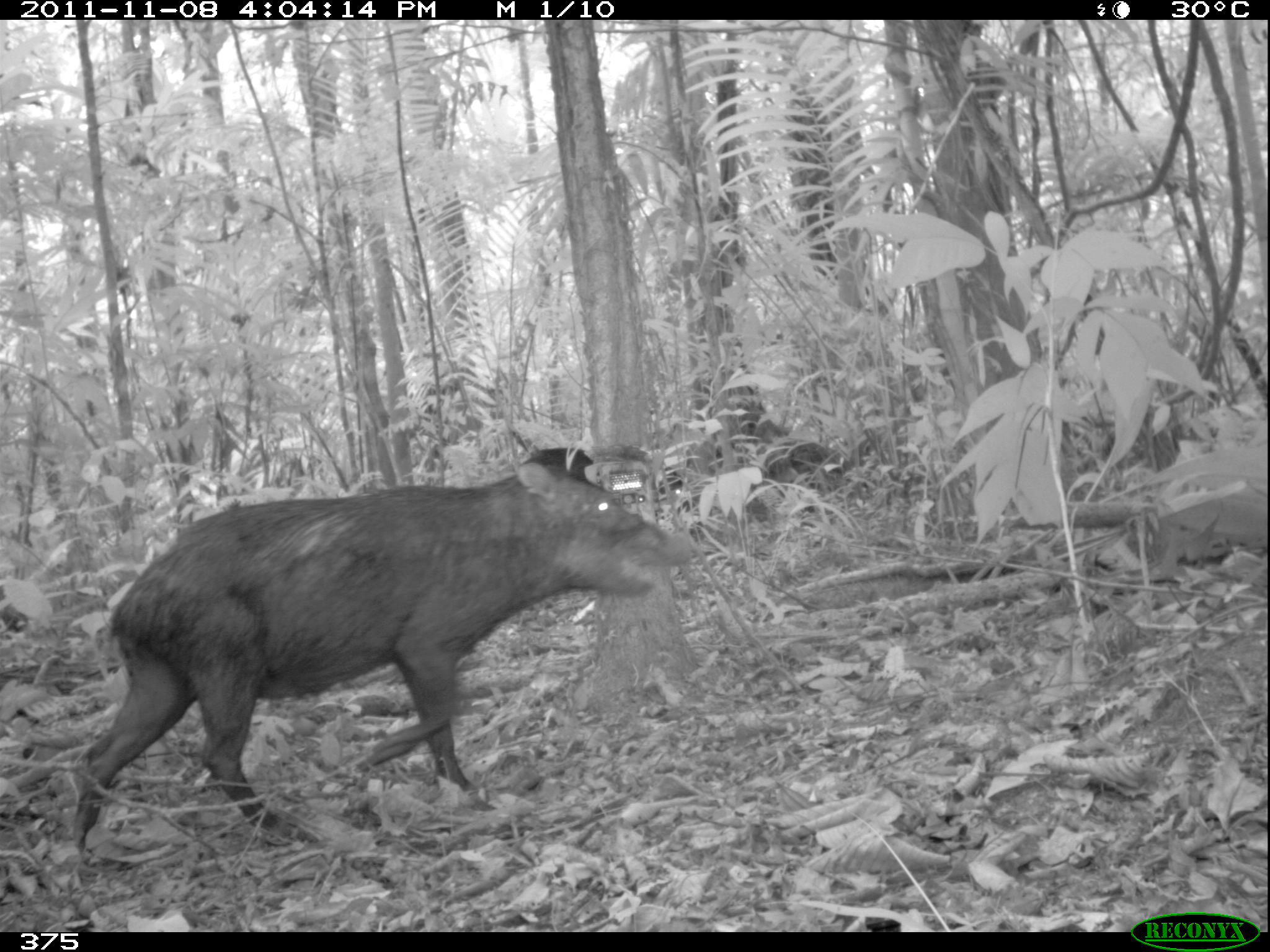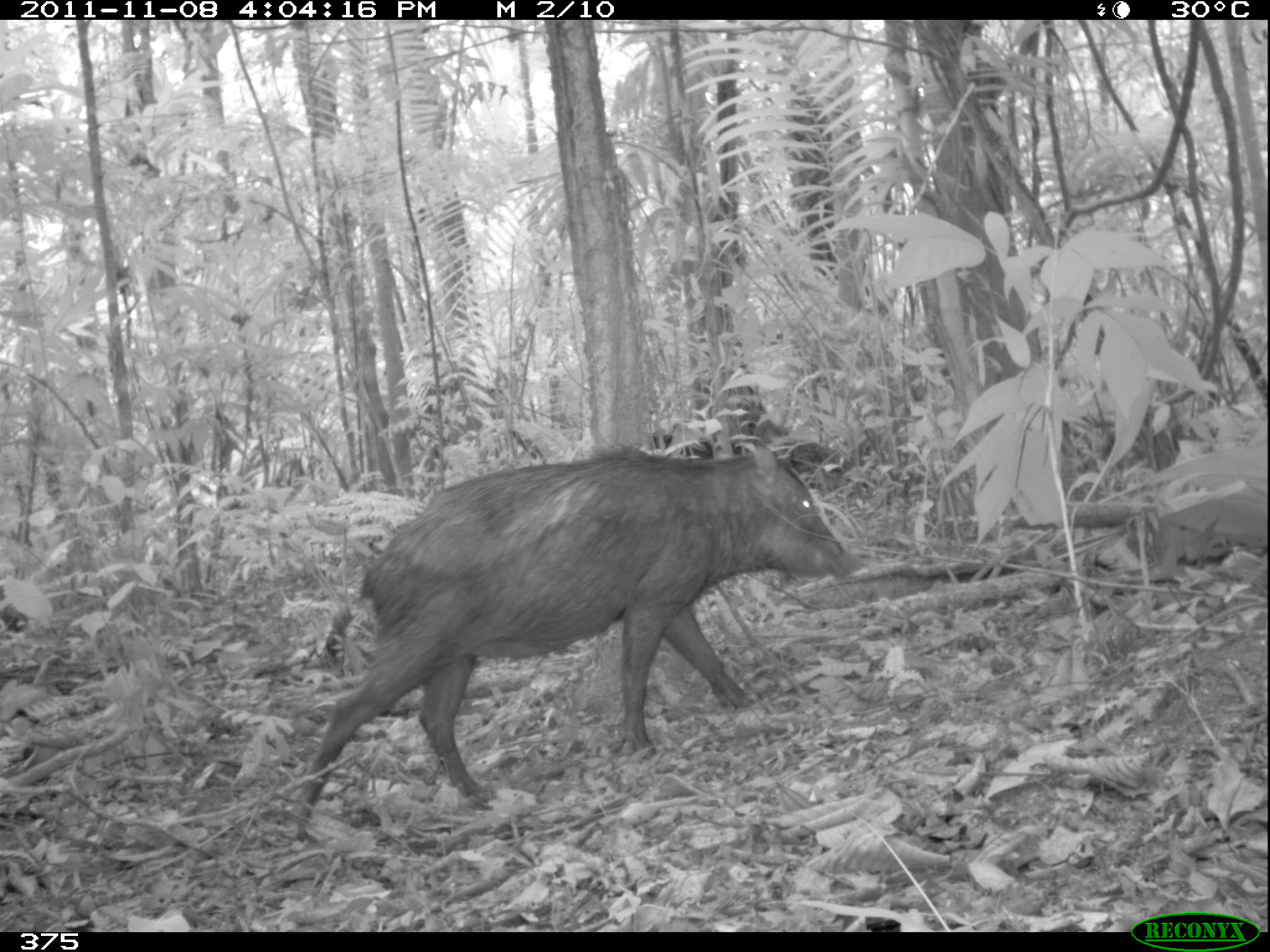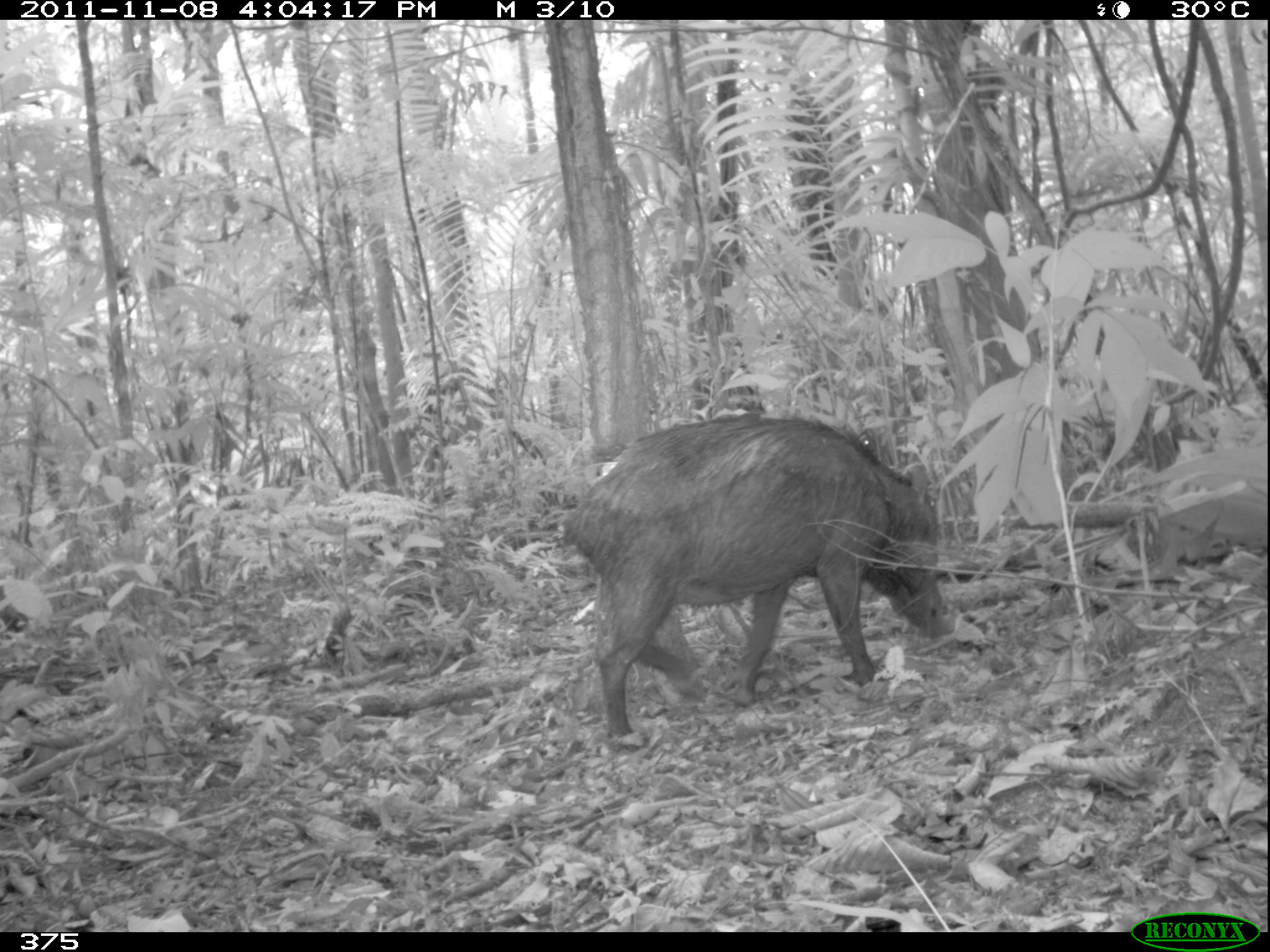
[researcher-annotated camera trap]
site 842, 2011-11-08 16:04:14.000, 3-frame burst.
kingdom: Animalia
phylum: Chordata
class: Mammalia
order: Artiodactyla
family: Tayassuidae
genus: Tayassu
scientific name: Tayassu pecari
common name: white-lipped peccary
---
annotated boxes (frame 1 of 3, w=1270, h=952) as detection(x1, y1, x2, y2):
tayassu pecari: detection(64, 457, 702, 859)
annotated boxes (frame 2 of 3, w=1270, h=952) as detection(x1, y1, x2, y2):
tayassu pecari: detection(287, 438, 862, 844)